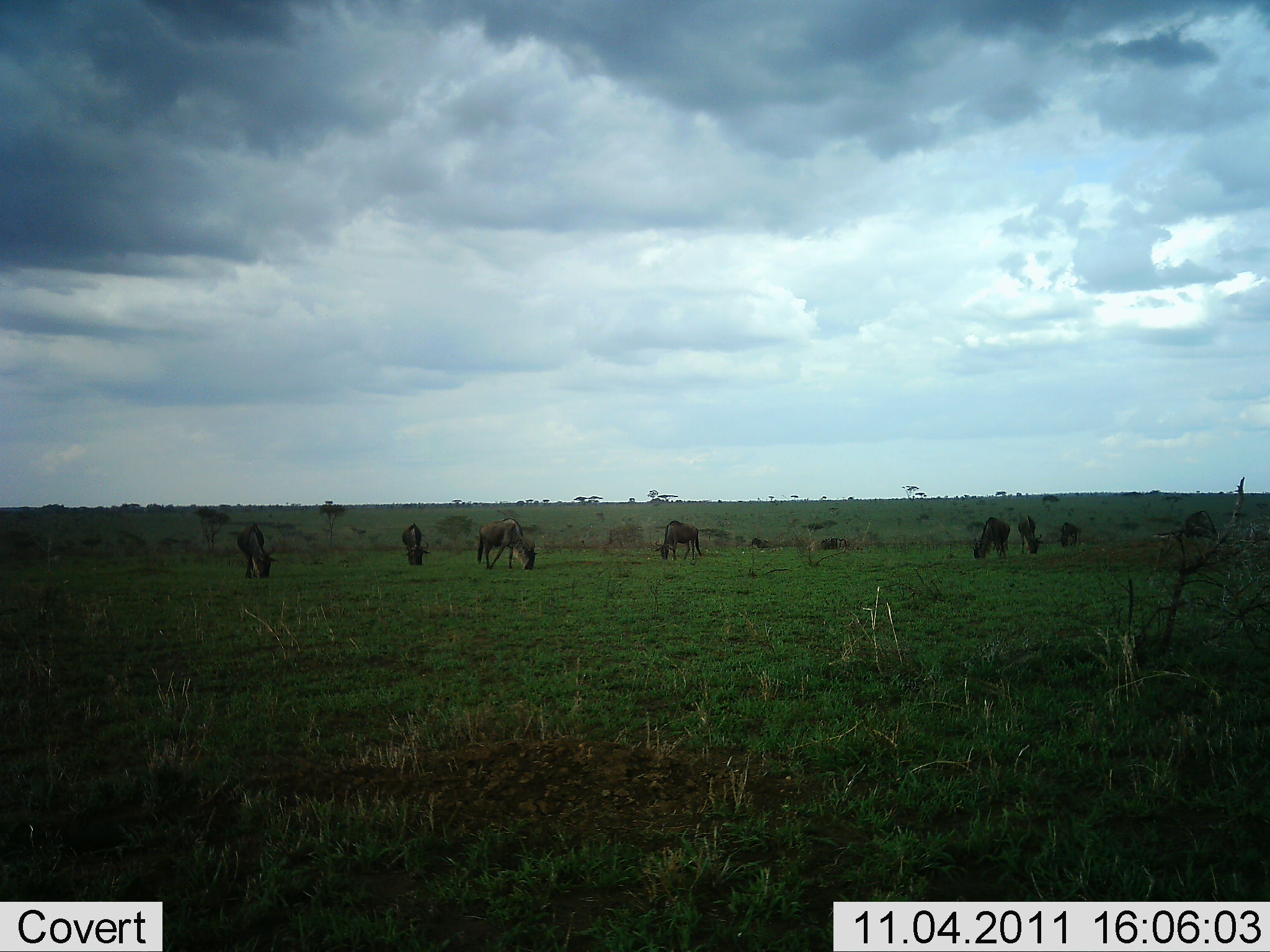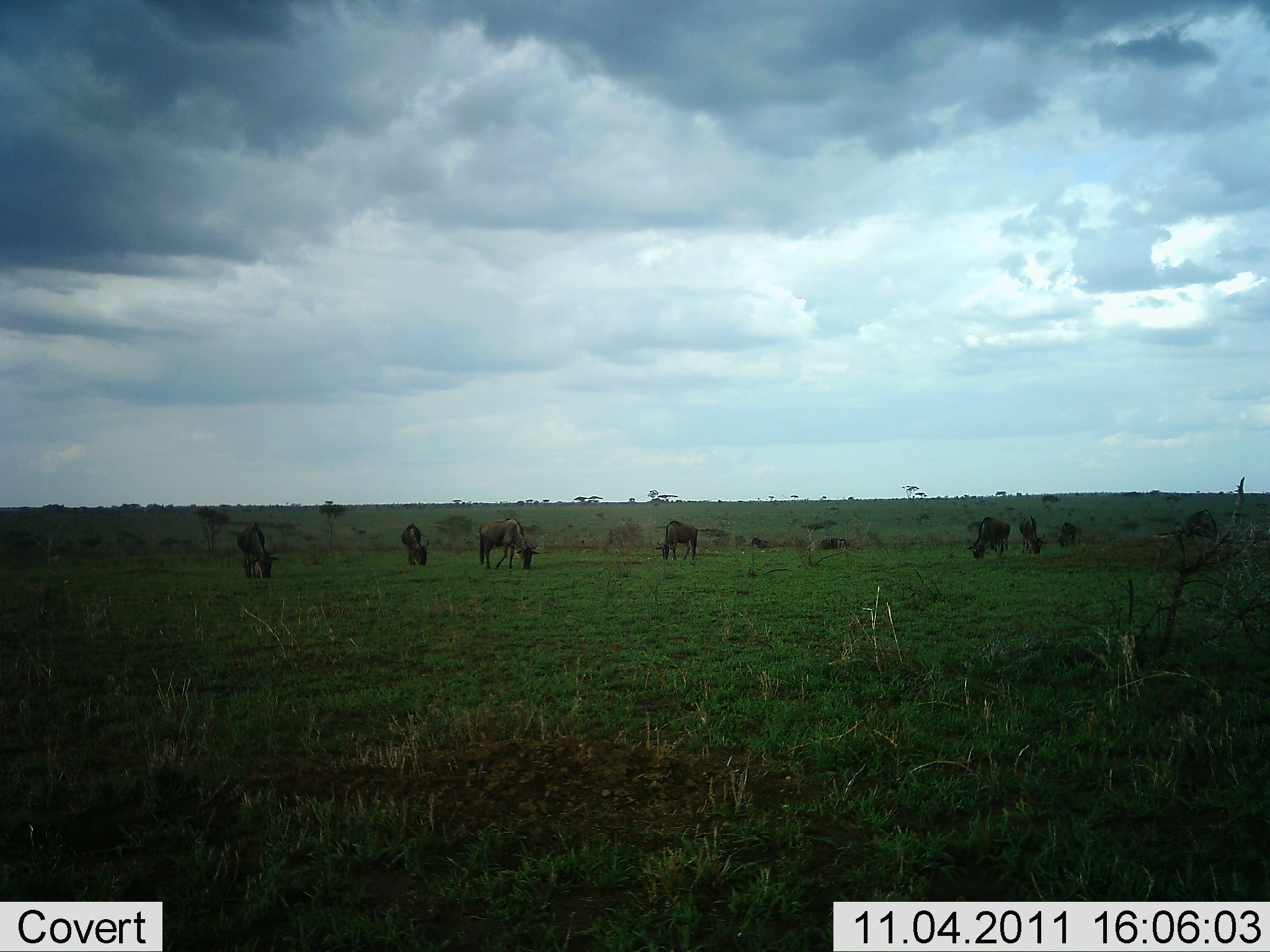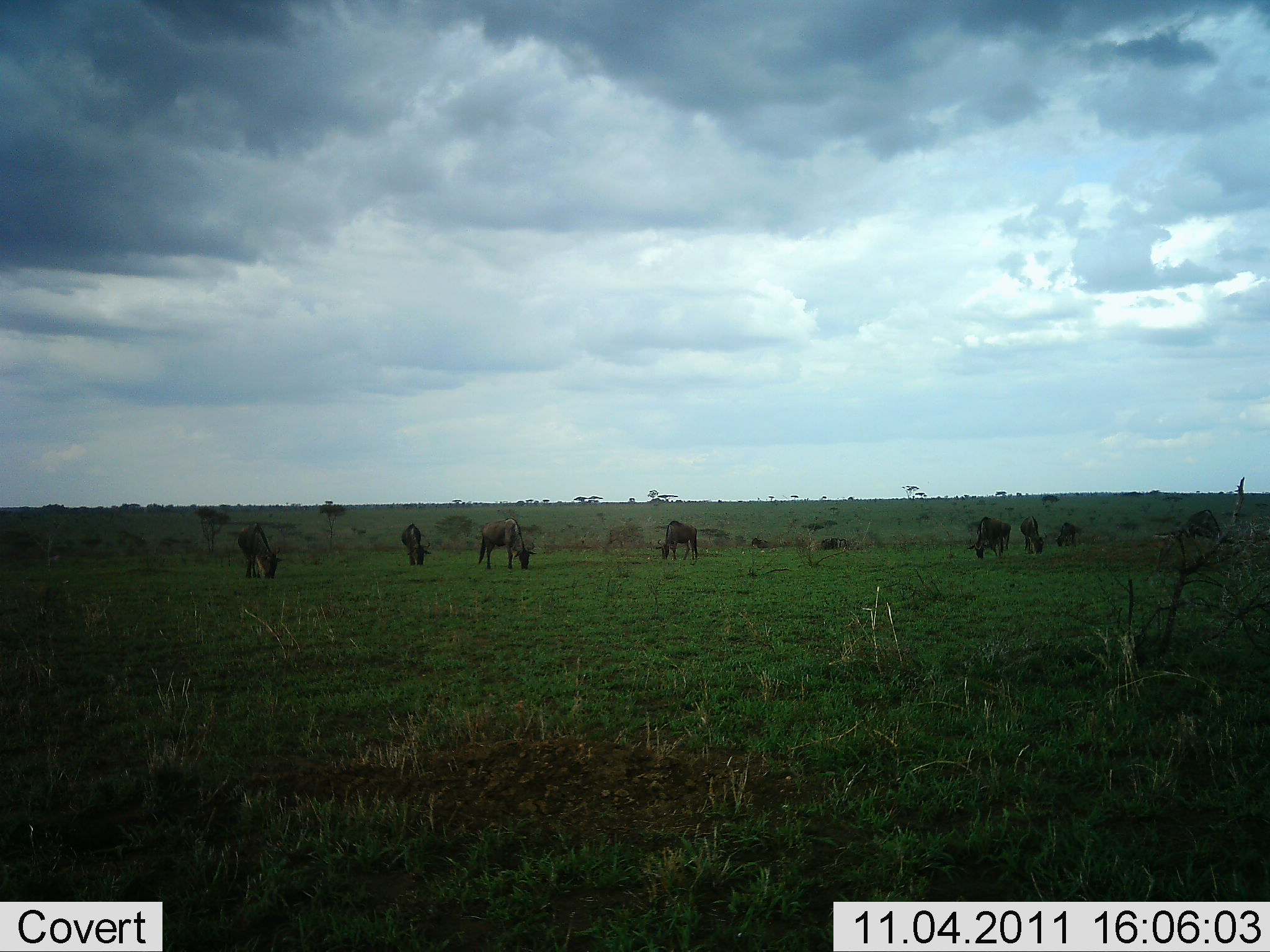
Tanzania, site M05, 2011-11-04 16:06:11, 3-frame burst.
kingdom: Animalia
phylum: Chordata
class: Mammalia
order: Artiodactyla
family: Bovidae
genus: Connochaetes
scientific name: Connochaetes taurinus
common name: blue wildebeest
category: wildebeest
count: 8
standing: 8%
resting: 0%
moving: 0%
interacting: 0%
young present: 0%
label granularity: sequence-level